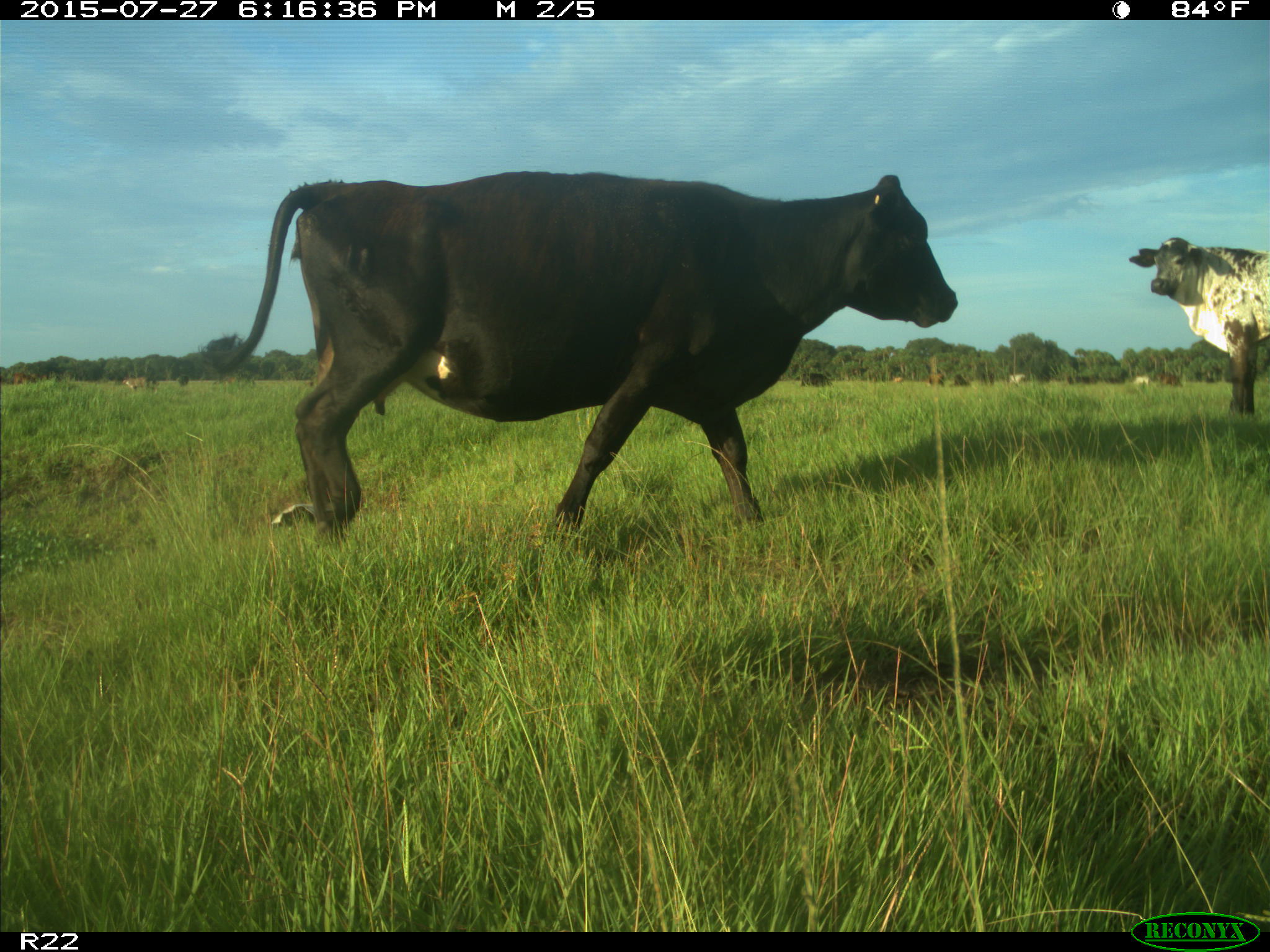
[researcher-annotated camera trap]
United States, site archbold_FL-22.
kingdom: Animalia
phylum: Chordata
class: Mammalia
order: Artiodactyla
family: Bovidae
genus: Bos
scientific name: Bos taurus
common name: domestic cow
Bos taurus (domestic cow).